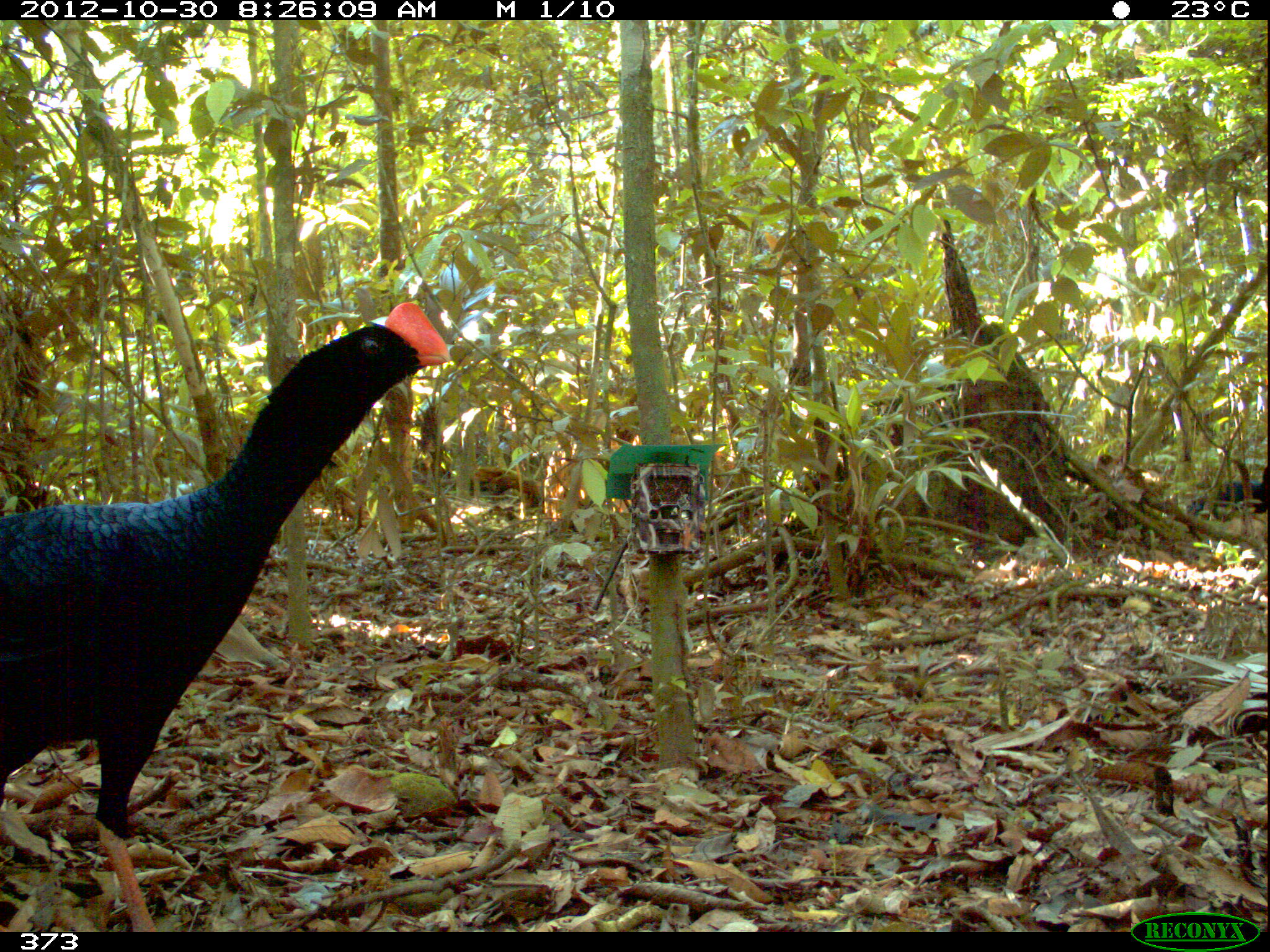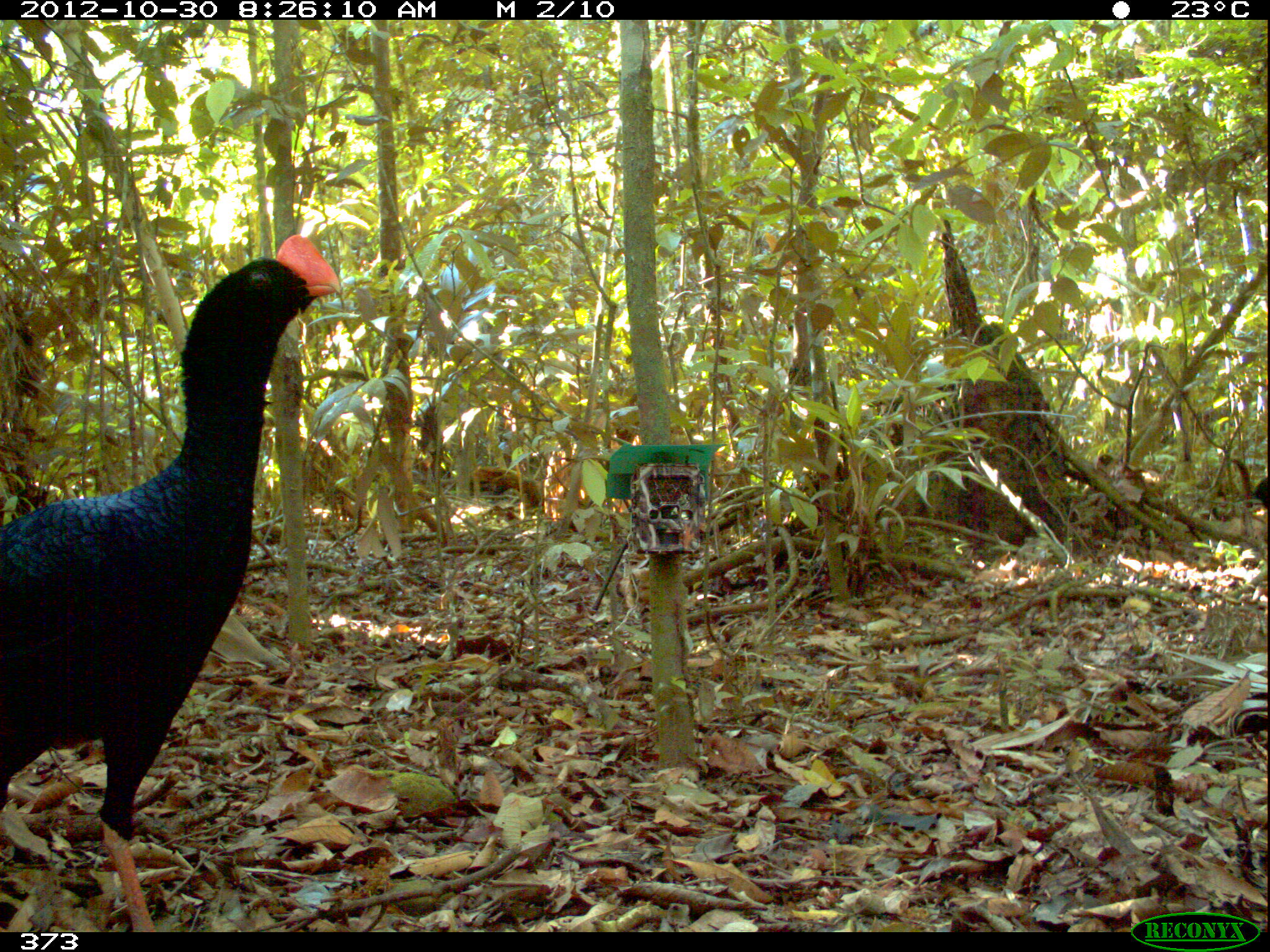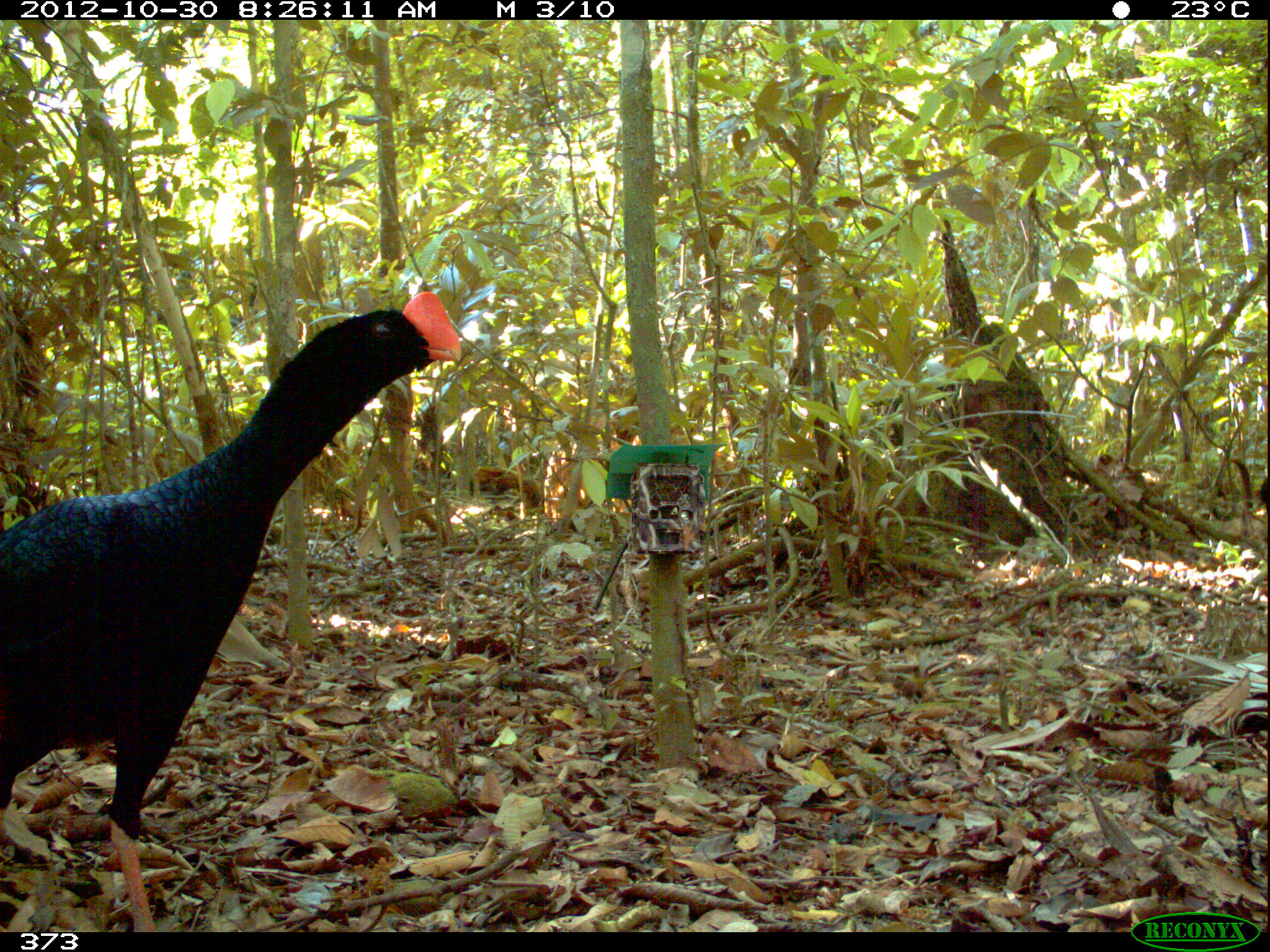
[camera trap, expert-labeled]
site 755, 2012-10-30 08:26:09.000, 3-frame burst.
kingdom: Animalia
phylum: Chordata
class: Aves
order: Galliformes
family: Cracidae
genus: Mitu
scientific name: Mitu tuberosum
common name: razor-billed curassow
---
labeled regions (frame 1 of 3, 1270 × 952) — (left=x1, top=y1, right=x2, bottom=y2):
mitu tuberosum: (left=0, top=299, right=451, bottom=932); (left=1183, top=464, right=1268, bottom=533)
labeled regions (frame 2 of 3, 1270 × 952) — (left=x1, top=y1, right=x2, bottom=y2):
mitu tuberosum: (left=0, top=231, right=344, bottom=932); (left=1235, top=476, right=1263, bottom=505)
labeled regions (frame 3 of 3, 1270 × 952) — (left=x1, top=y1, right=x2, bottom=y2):
mitu tuberosum: (left=0, top=290, right=463, bottom=932)